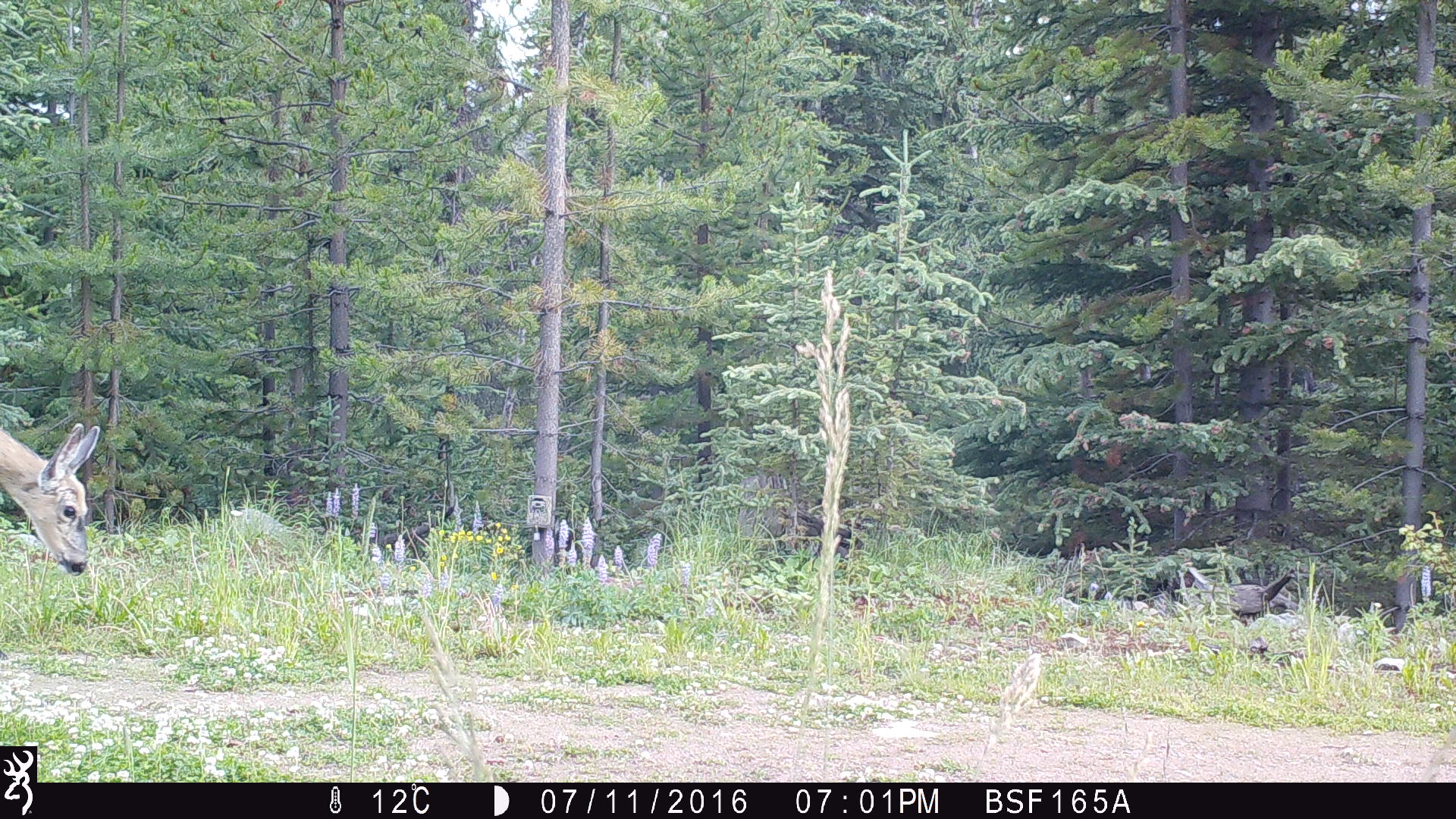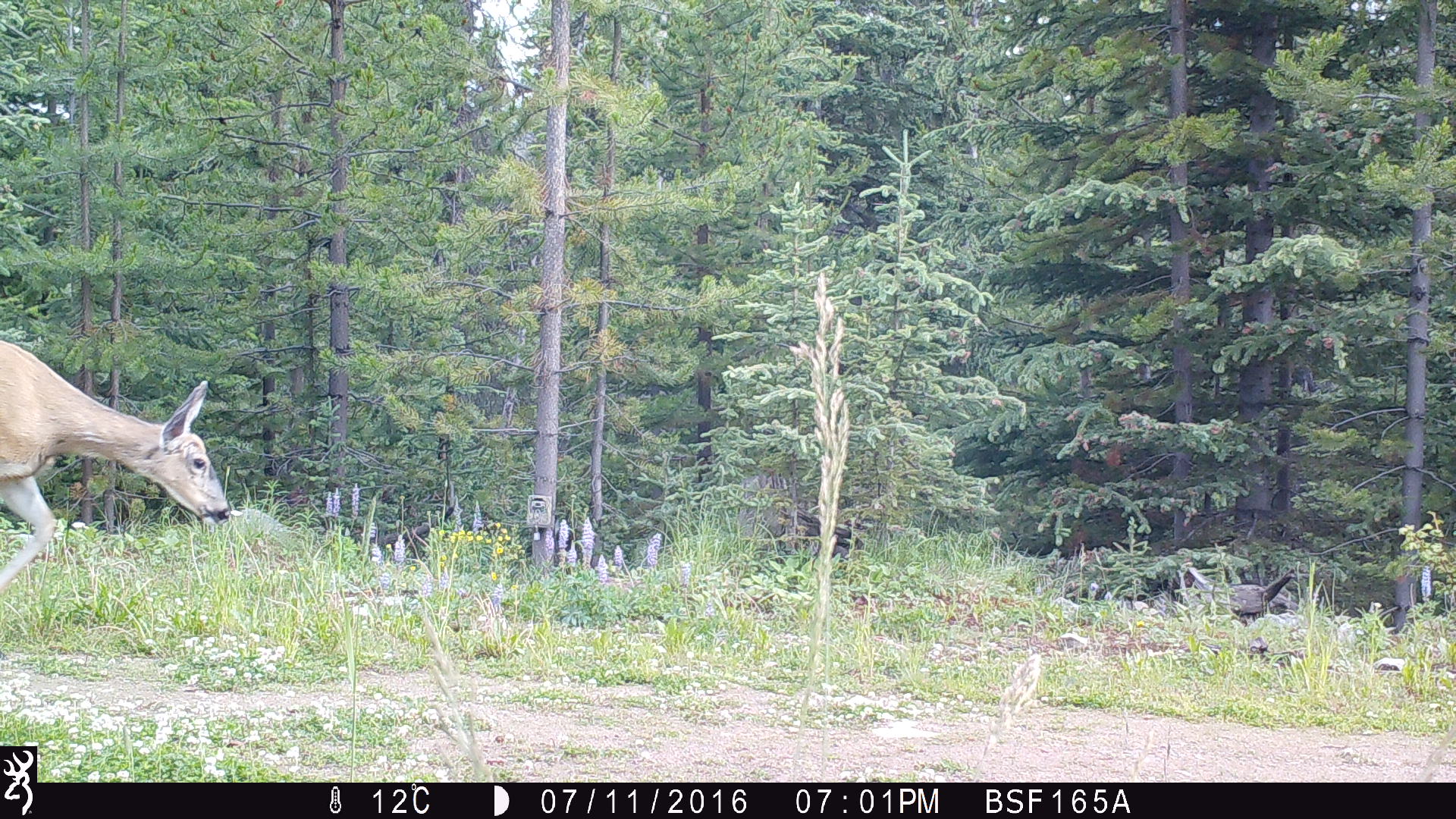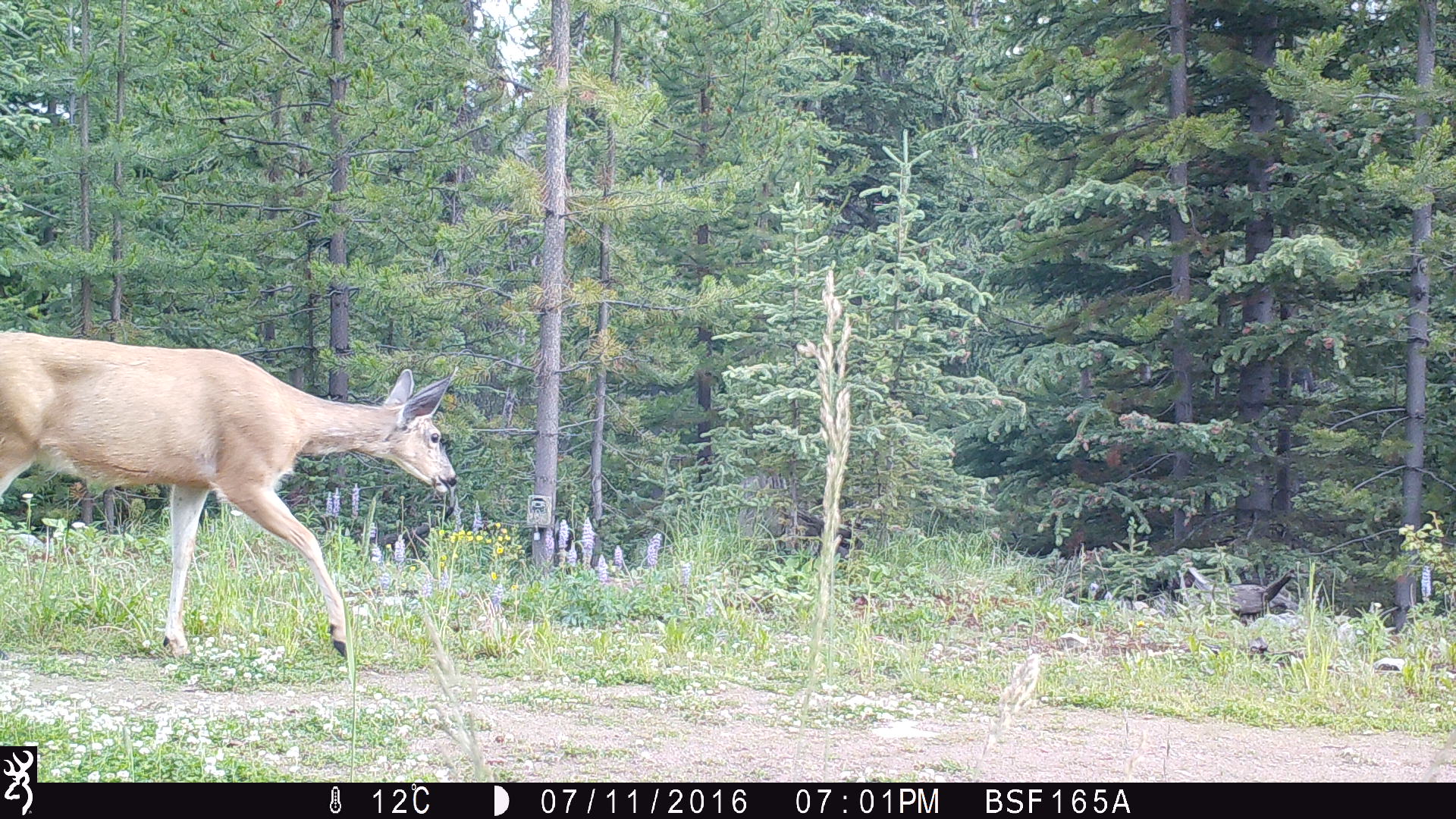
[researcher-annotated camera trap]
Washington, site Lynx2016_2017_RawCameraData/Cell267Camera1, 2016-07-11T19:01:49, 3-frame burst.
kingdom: Animalia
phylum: Chordata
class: Mammalia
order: Artiodactyla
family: Cervidae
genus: Odocoileus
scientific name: Odocoileus hemionus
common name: mule deer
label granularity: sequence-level